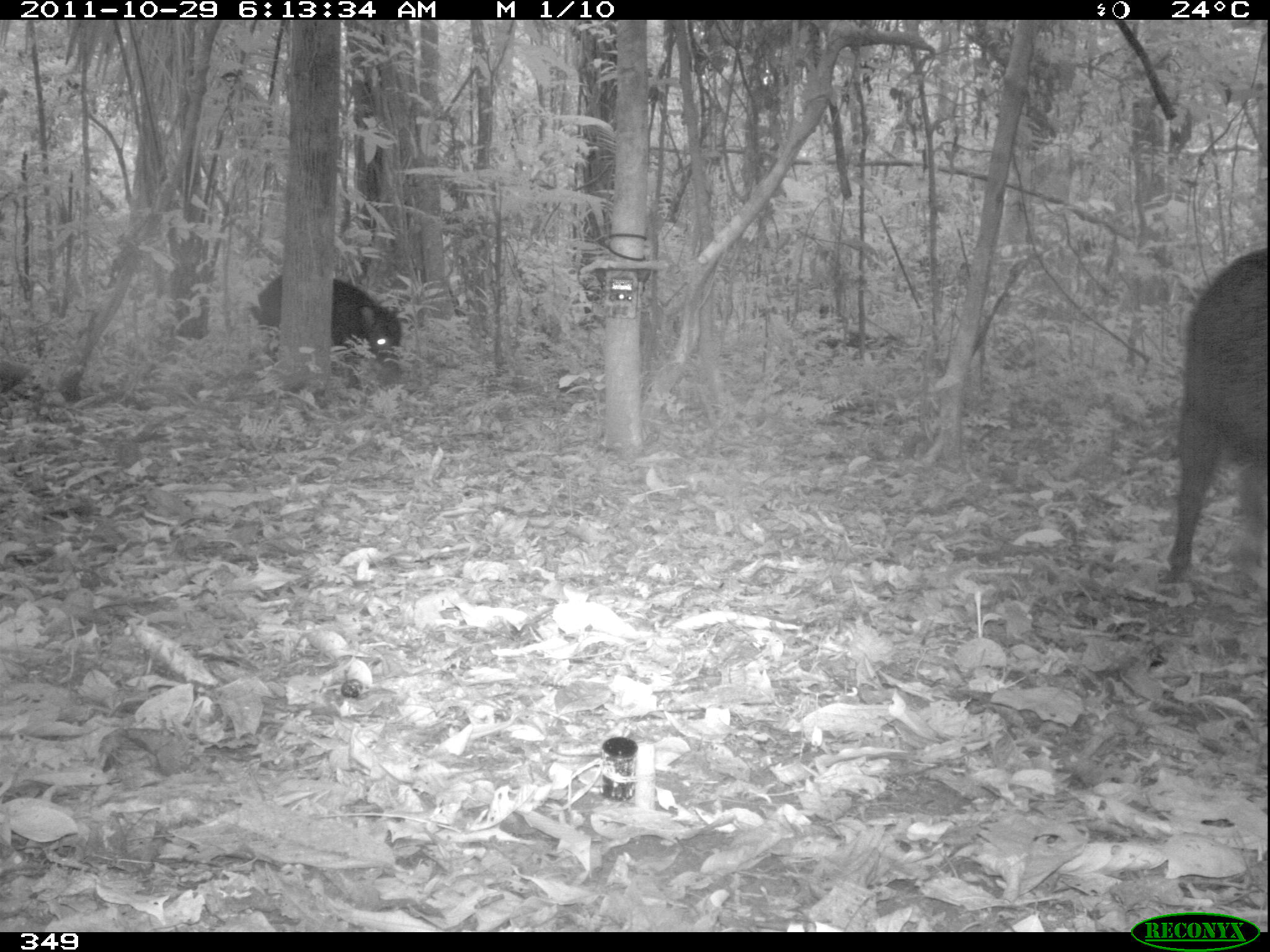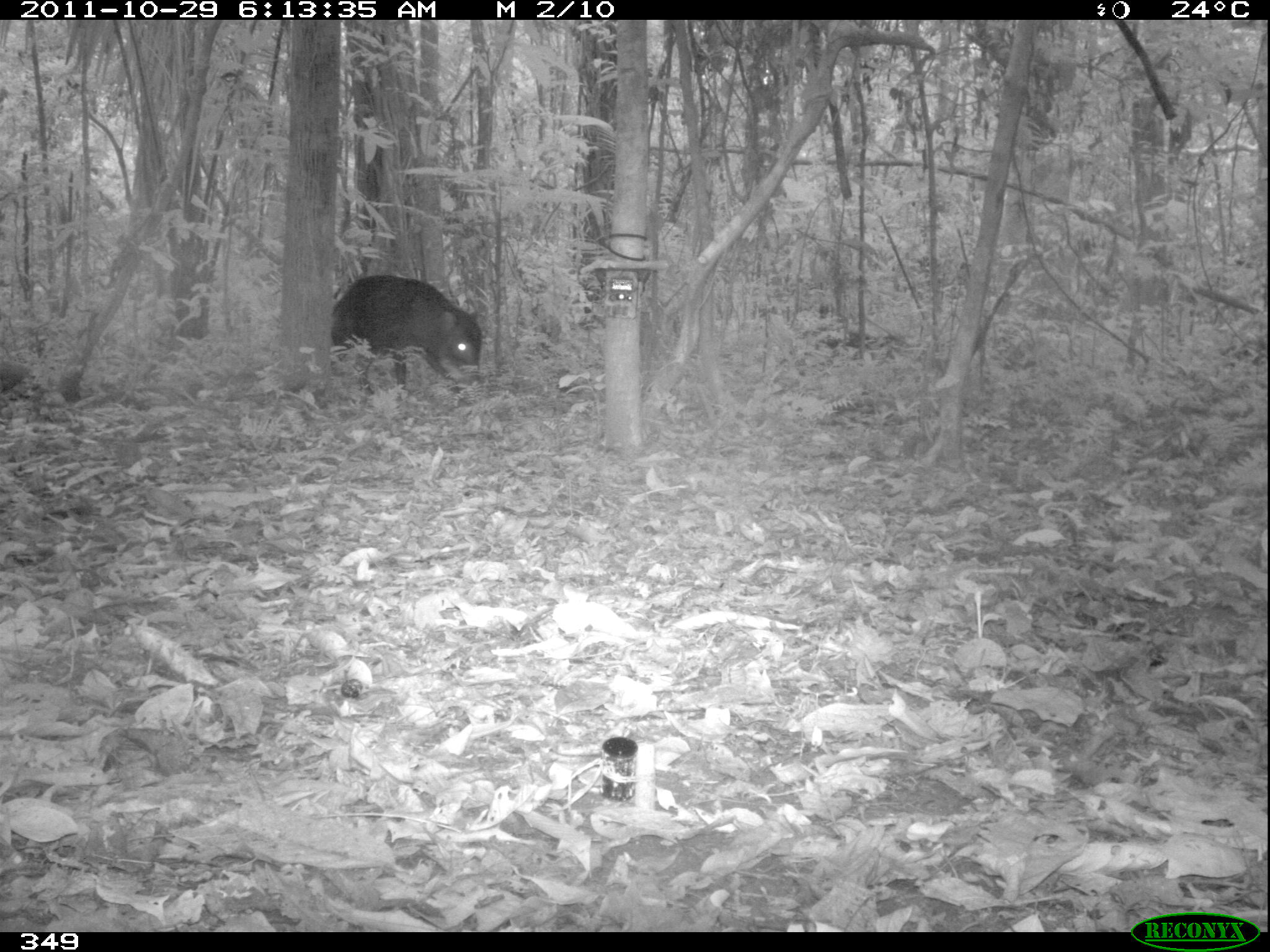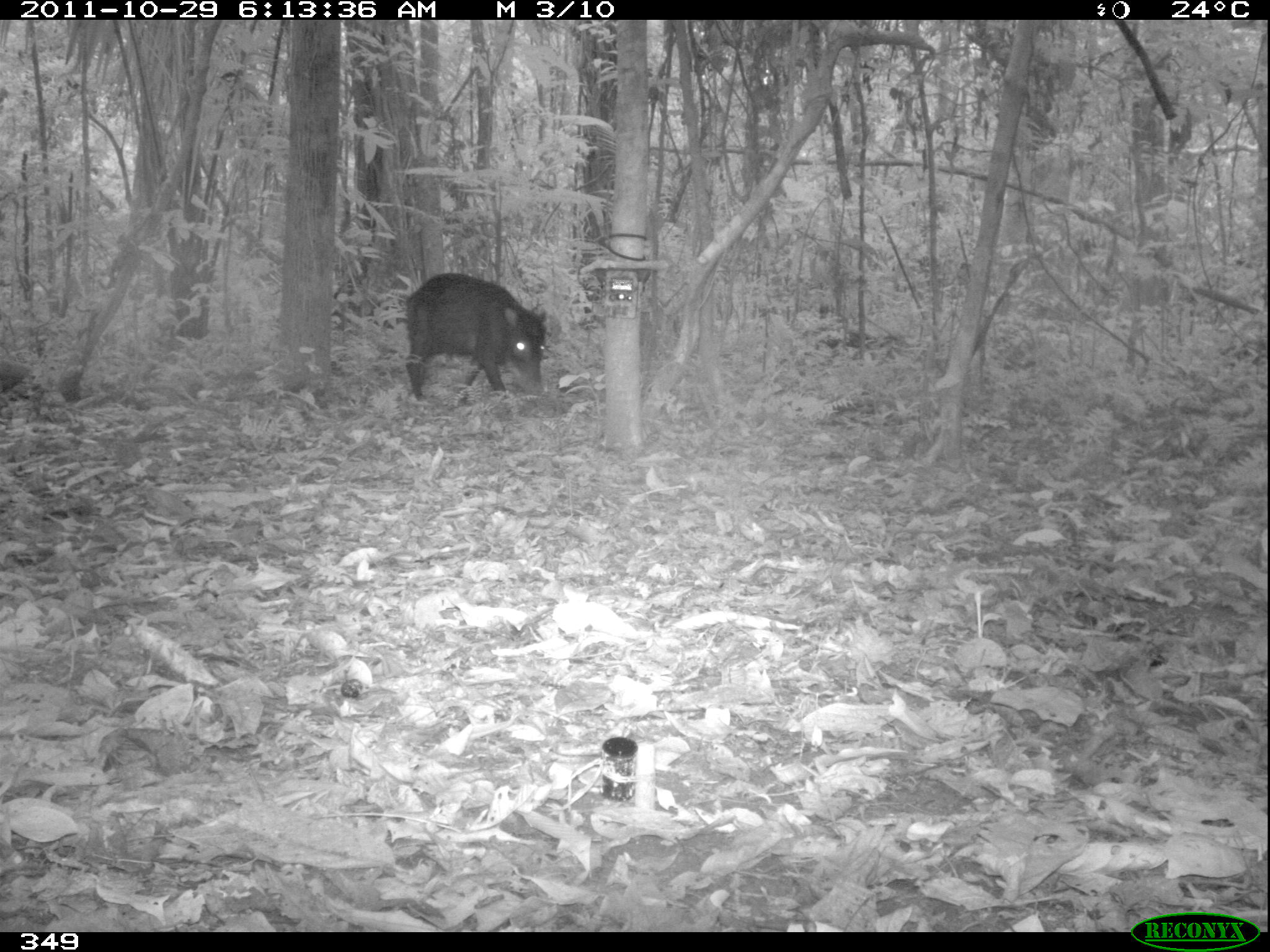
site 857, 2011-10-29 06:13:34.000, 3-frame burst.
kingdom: Animalia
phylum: Chordata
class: Mammalia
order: Artiodactyla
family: Tayassuidae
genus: Tayassu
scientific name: Tayassu pecari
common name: white-lipped peccary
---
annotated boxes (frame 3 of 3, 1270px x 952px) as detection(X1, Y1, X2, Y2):
tayassu pecari: detection(401, 271, 547, 406)